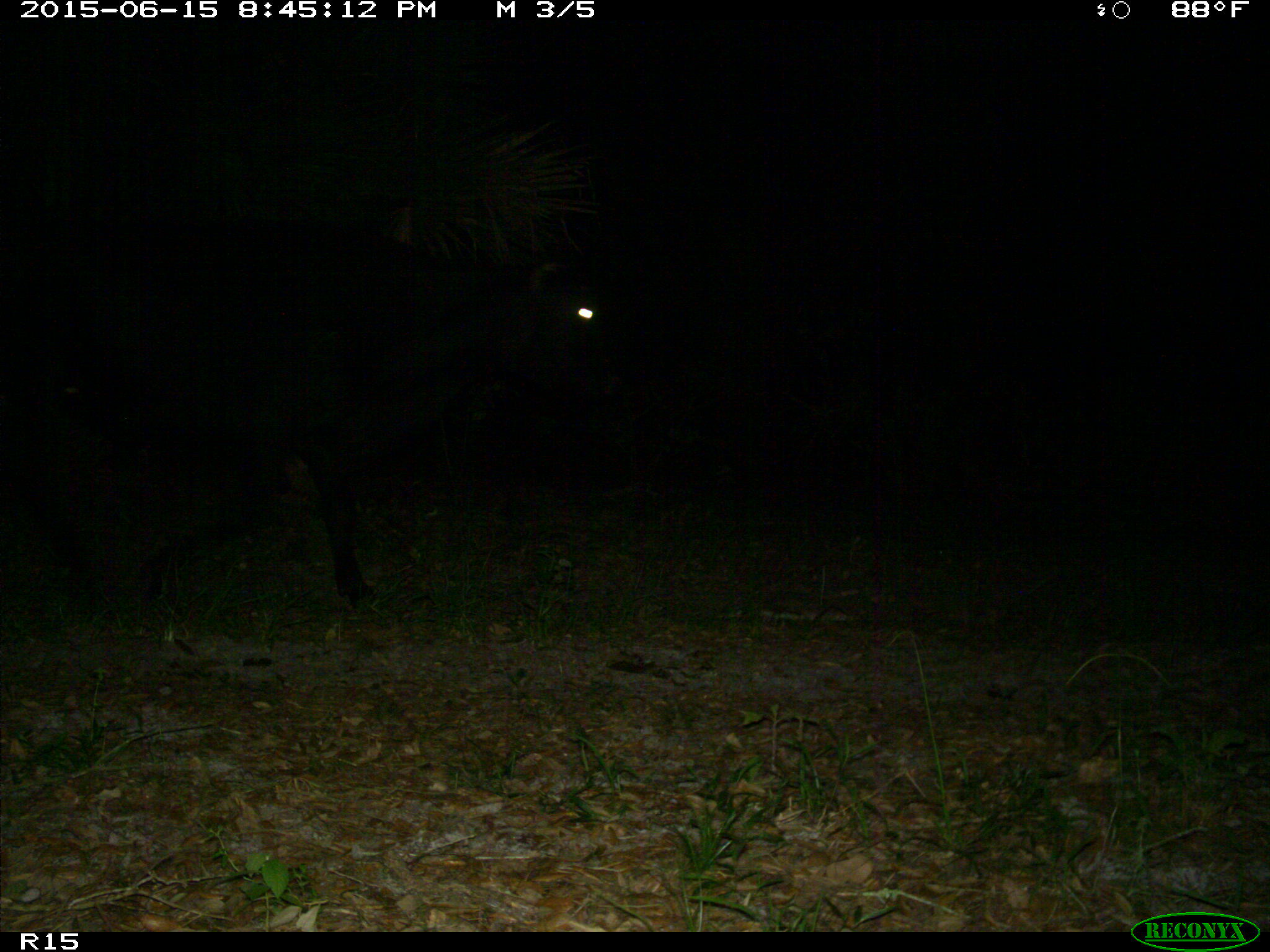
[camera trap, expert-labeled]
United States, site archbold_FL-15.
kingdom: Animalia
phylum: Chordata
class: Mammalia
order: Artiodactyla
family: Bovidae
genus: Bos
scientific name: Bos taurus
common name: domestic cow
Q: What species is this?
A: Bos taurus (domestic cow).